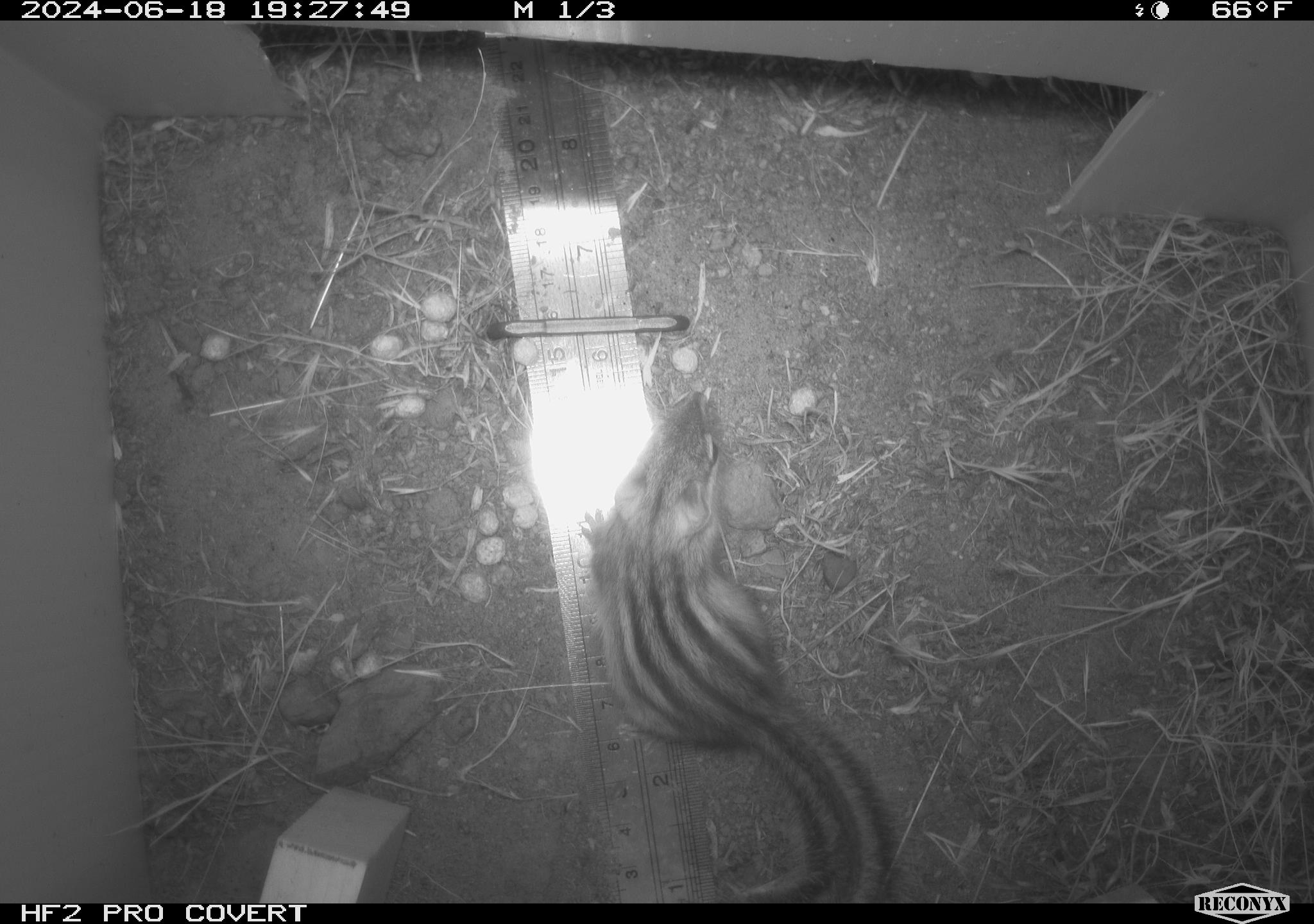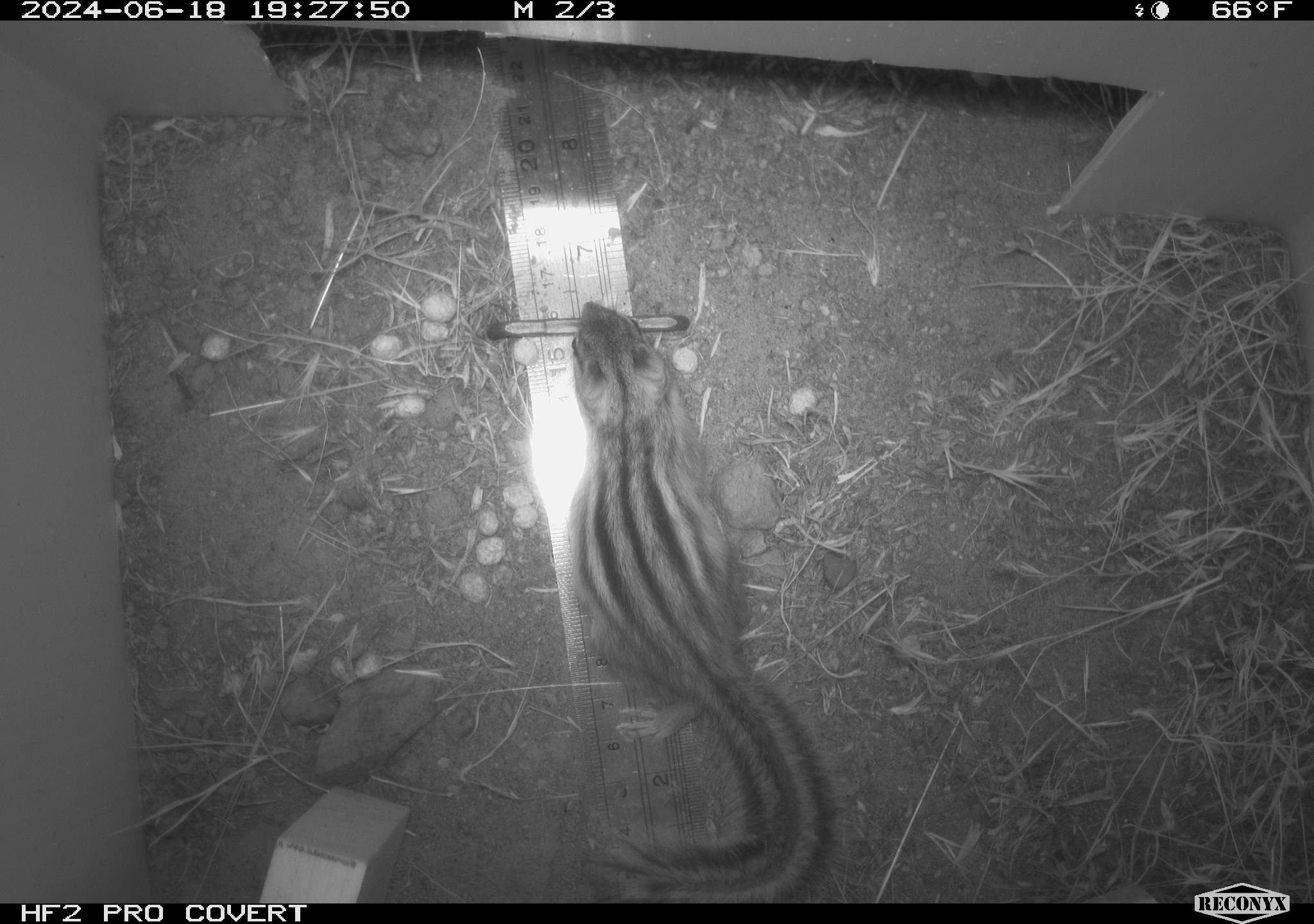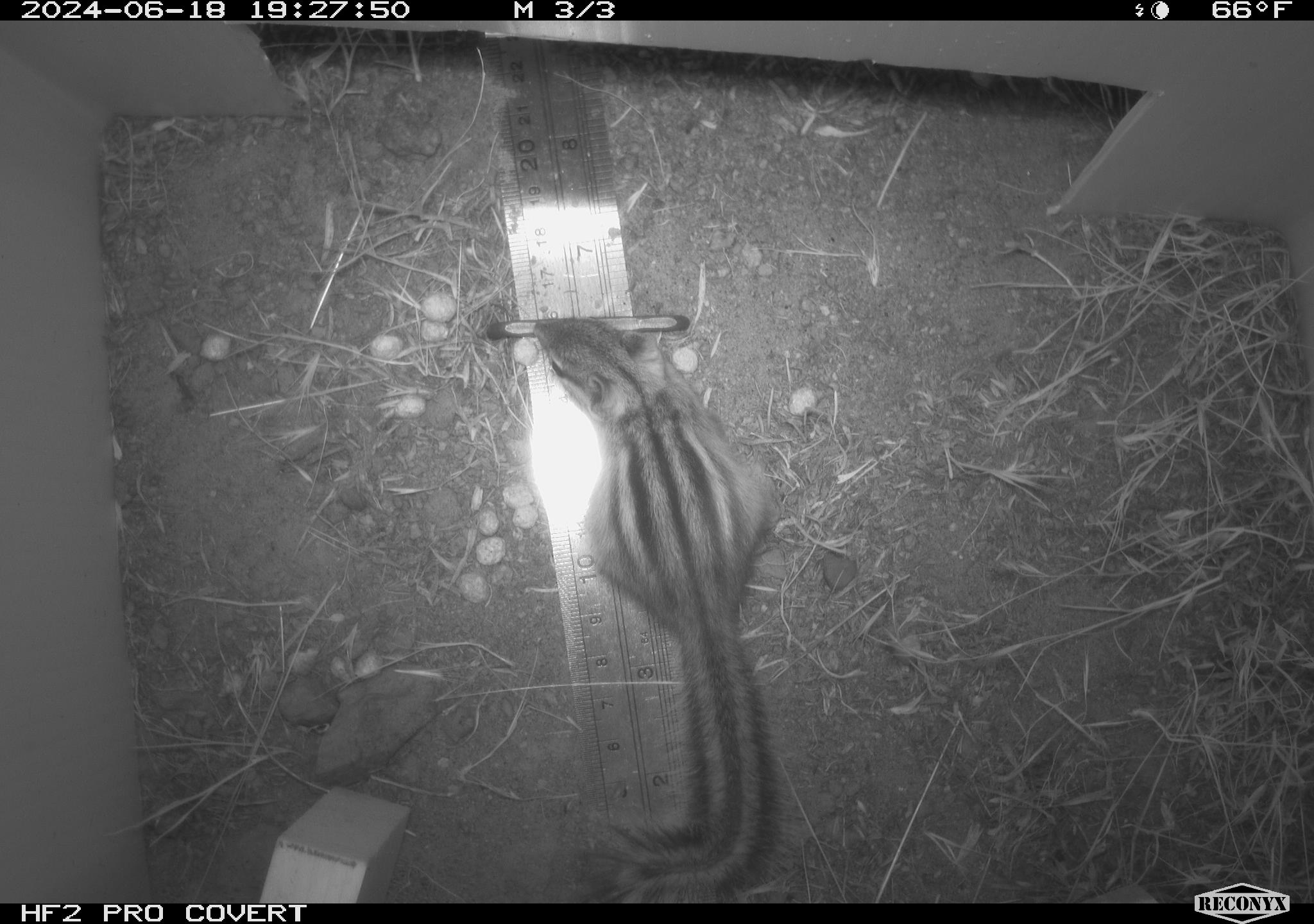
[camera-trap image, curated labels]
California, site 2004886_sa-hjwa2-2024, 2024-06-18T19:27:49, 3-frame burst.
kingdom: Animalia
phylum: Chordata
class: Mammalia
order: Rodentia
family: Sciuridae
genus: Neotamias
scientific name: Neotamias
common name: western chipmunks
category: neotamias species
Neotamias species (western chipmunks) (Neotamias).